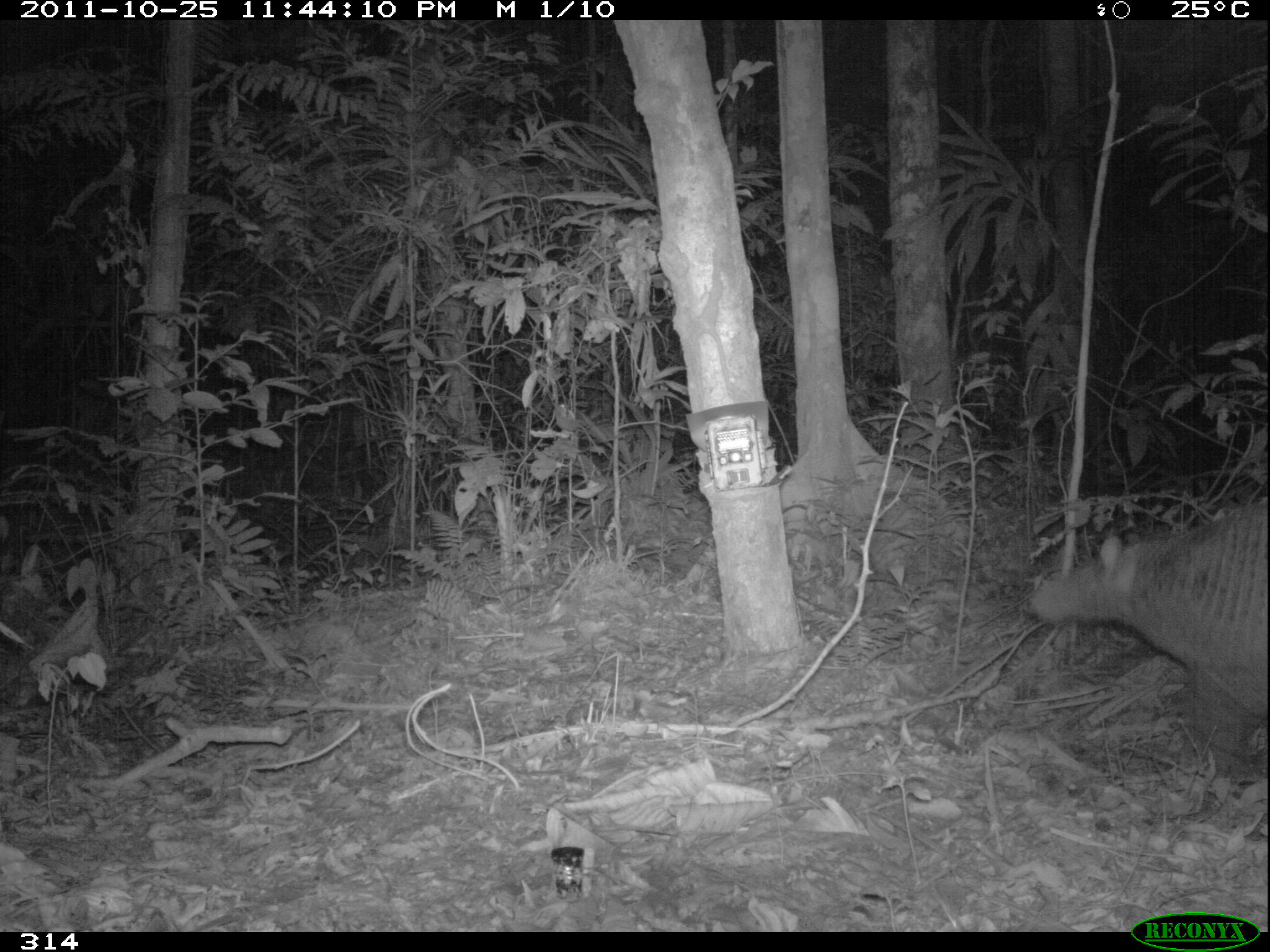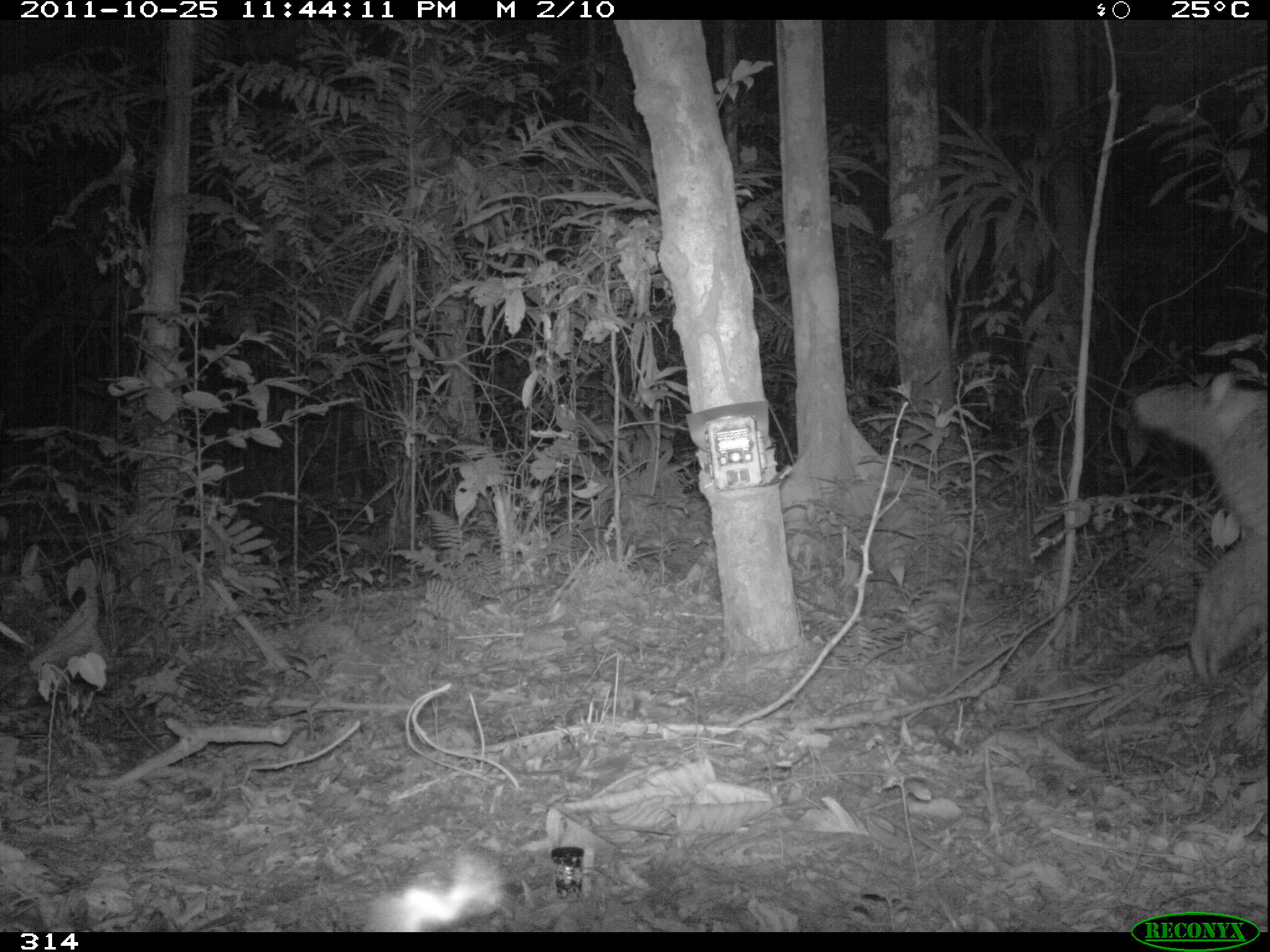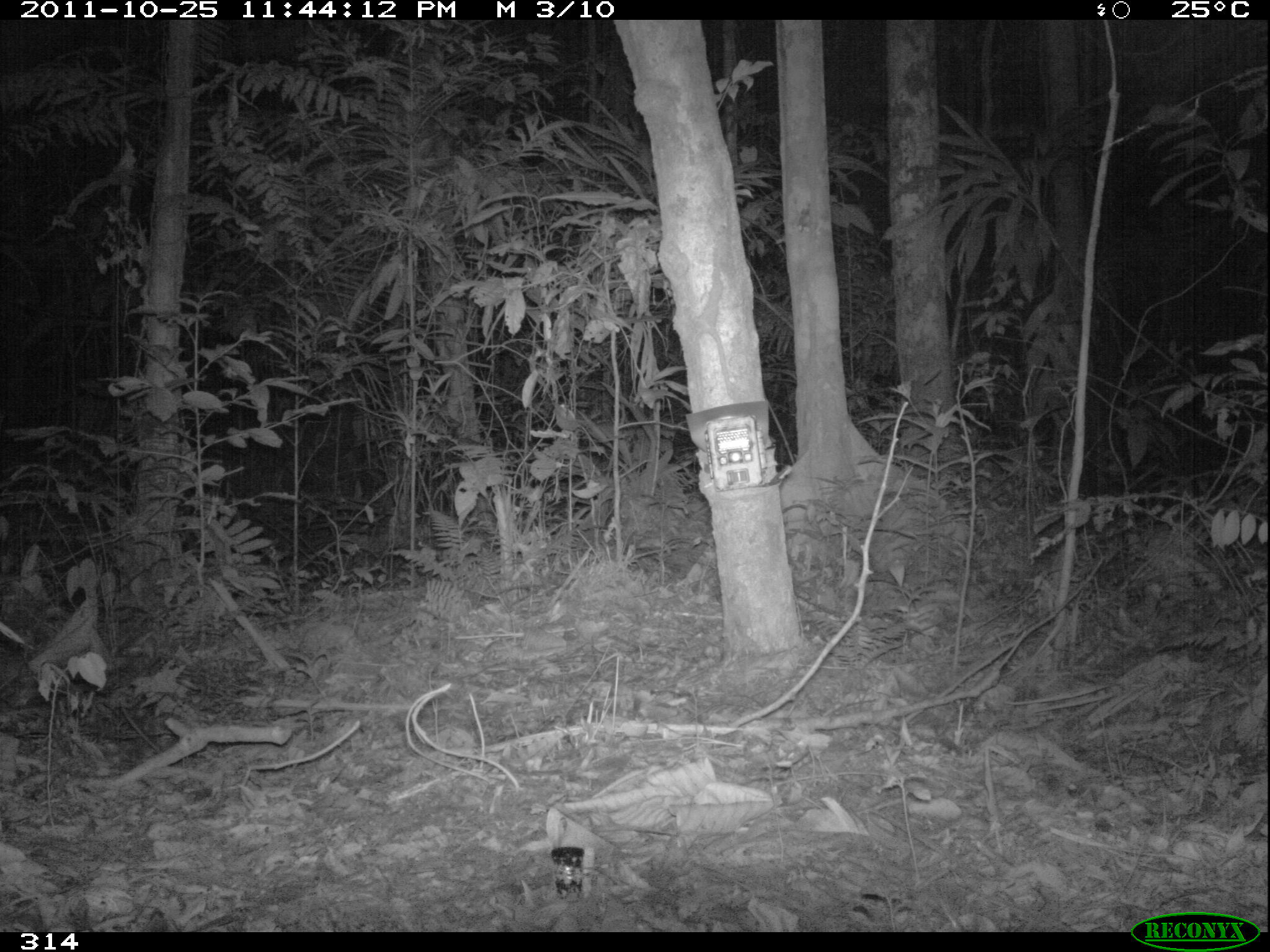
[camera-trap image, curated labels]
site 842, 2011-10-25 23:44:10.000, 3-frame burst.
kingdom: Animalia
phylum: Chordata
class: Mammalia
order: Cingulata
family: Chlamyphoridae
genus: Priodontes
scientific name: Priodontes maximus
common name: giant armadillo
Priodontes maximus (giant armadillo).